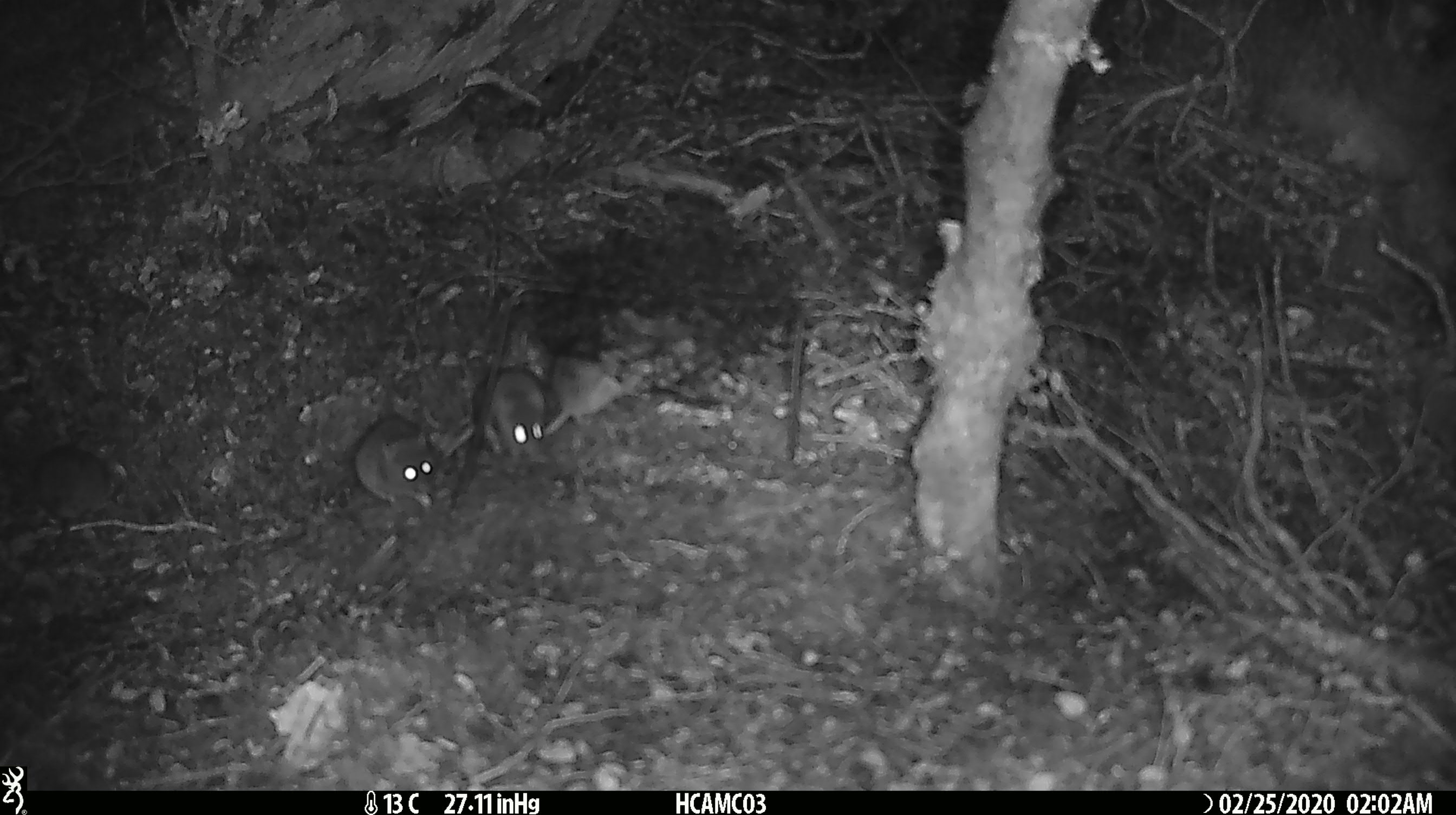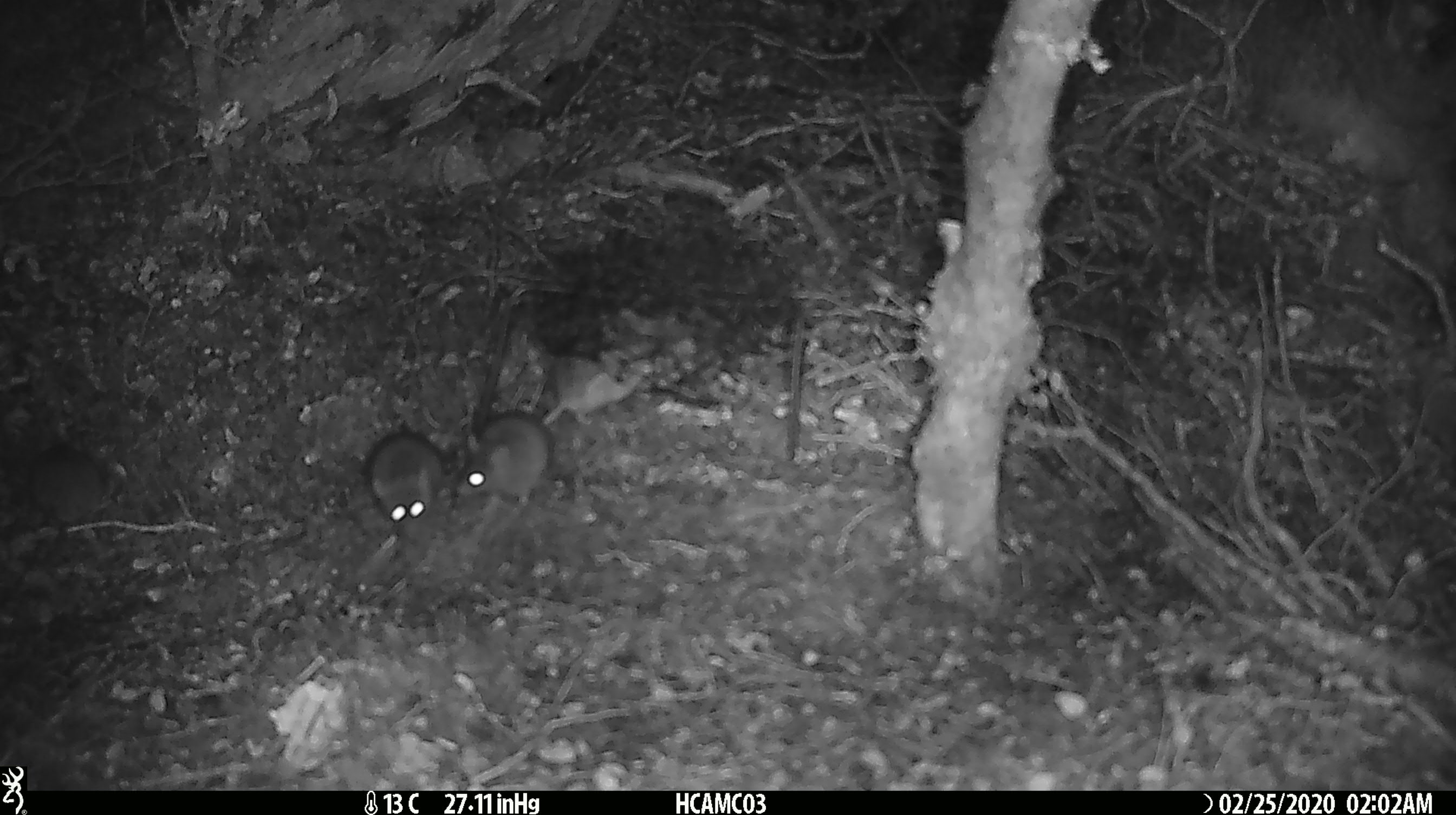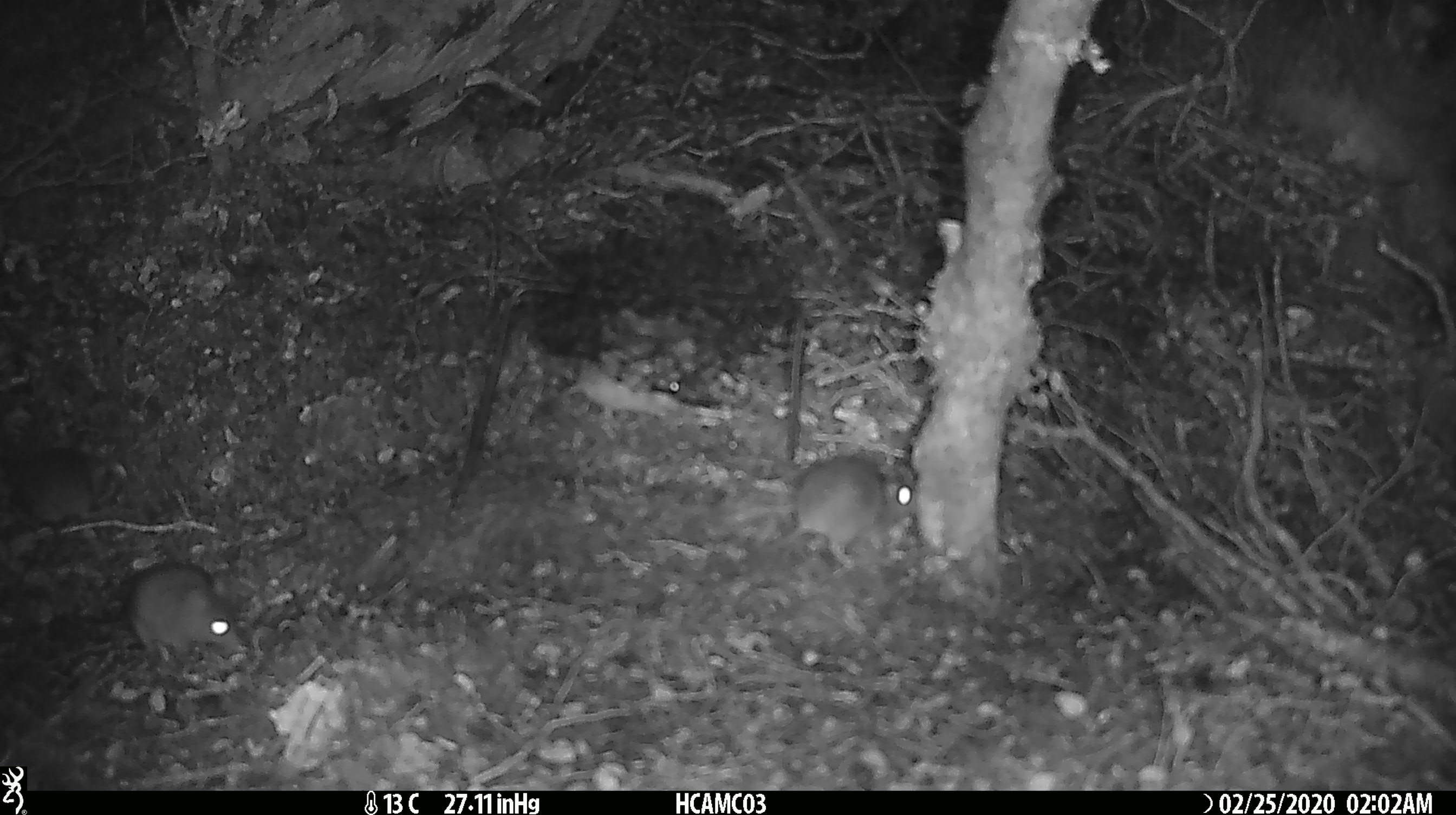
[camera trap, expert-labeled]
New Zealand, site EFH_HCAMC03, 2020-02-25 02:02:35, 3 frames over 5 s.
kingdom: Animalia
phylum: Chordata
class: Mammalia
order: Rodentia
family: Muridae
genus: Mus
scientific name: Mus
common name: mouse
Mouse (Mus).